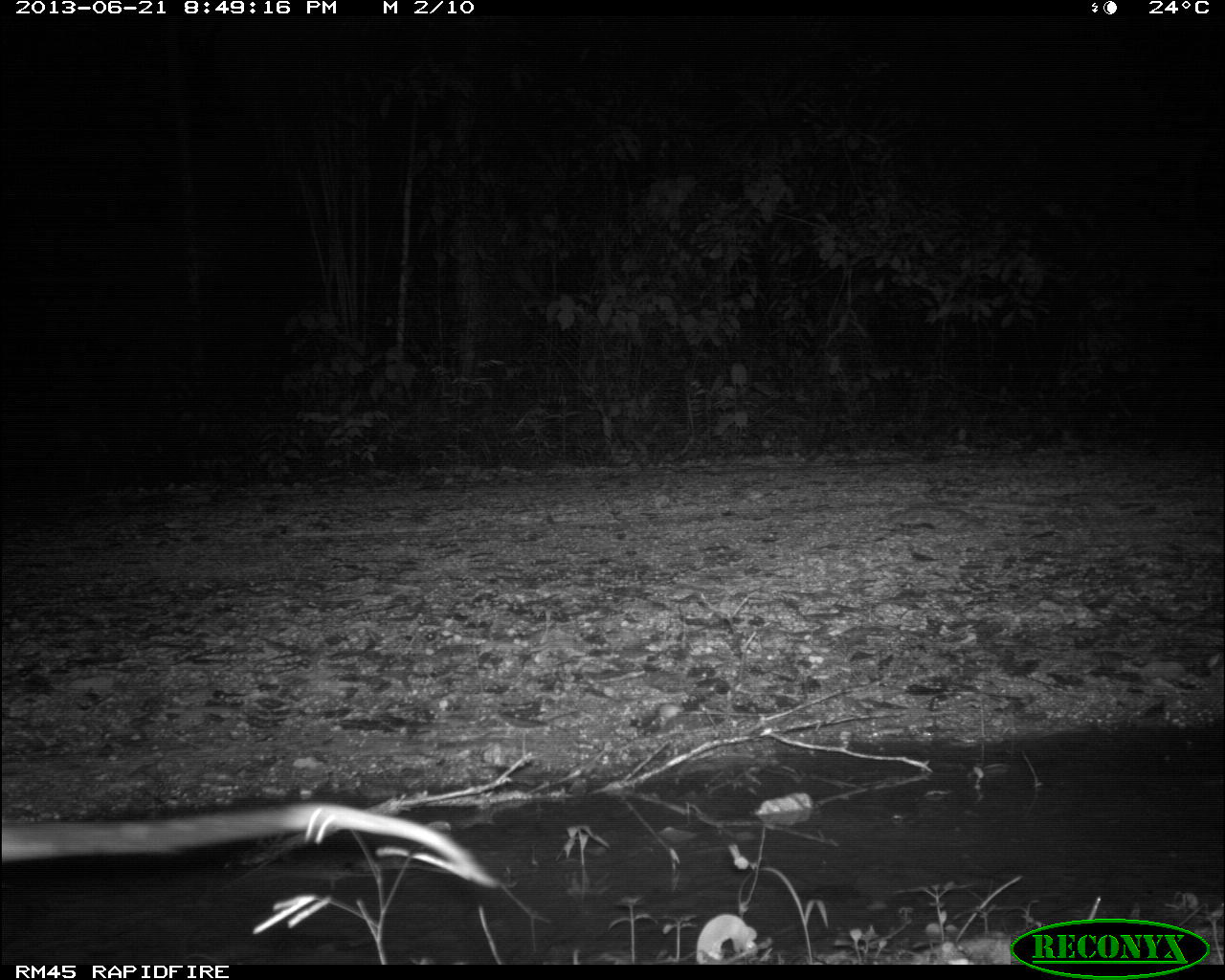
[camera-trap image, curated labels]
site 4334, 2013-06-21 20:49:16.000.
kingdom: Animalia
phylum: Chordata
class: Mammalia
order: Didelphimorphia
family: Didelphidae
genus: Didelphis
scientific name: Didelphis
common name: american opossums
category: didelphis sp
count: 1